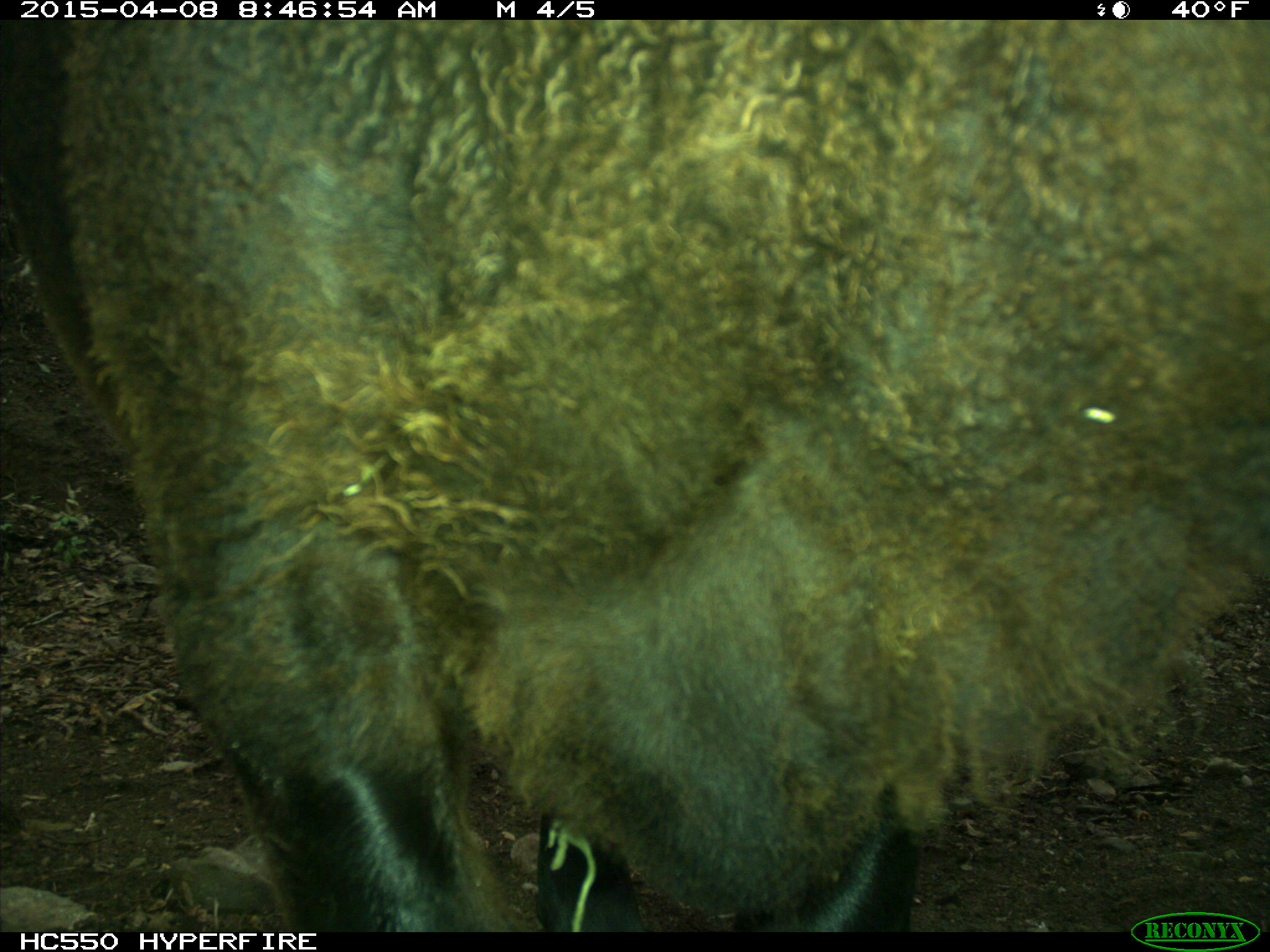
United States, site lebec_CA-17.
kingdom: Animalia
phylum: Chordata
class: Mammalia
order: Artiodactyla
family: Bovidae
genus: Bos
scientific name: Bos taurus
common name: domestic cow